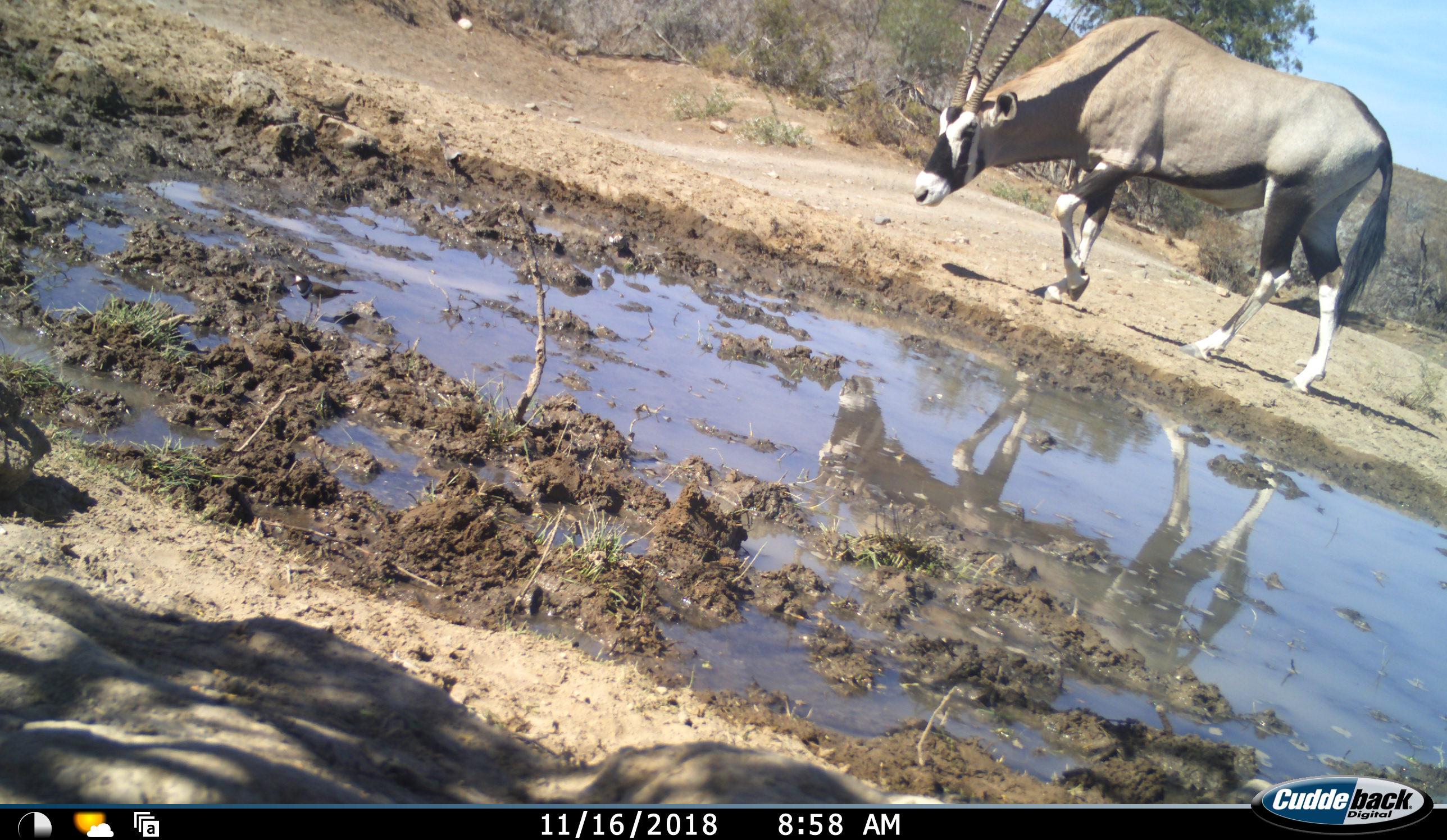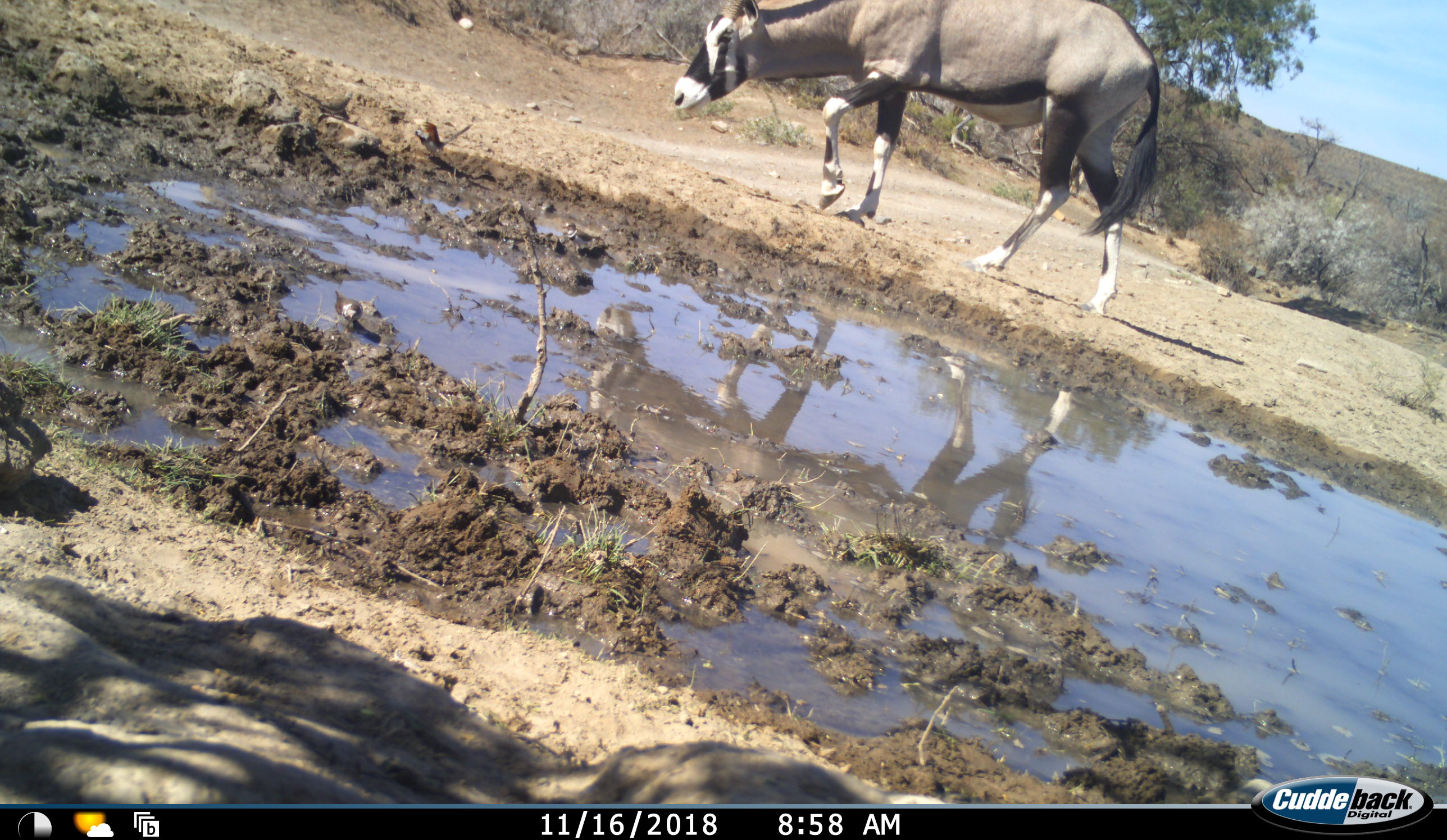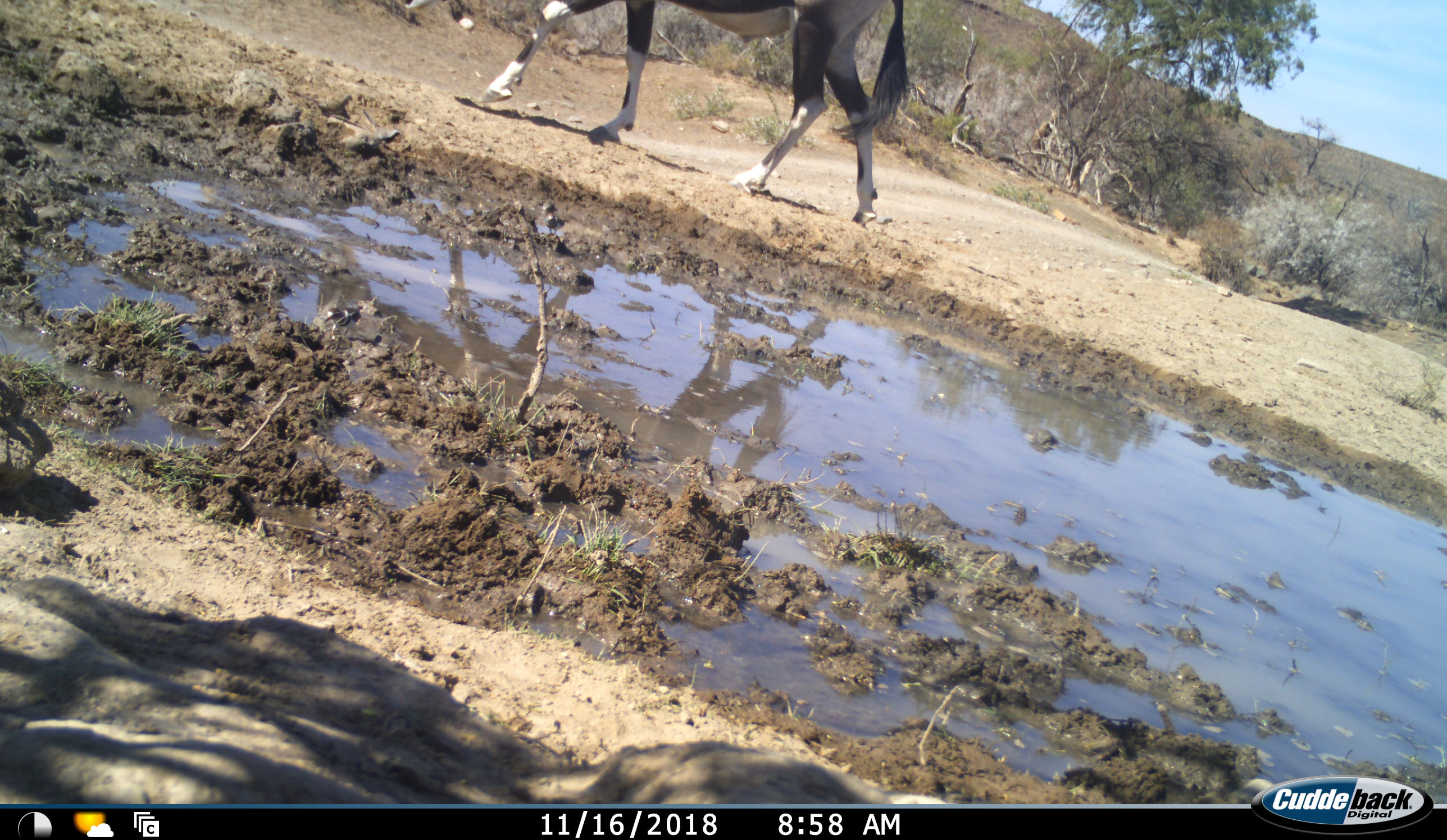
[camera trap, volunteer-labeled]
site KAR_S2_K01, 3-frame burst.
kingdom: Animalia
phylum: Chordata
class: Mammalia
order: Artiodactyla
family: Bovidae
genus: Oryx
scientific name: Oryx gazella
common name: gemsbok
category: oryx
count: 1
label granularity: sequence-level